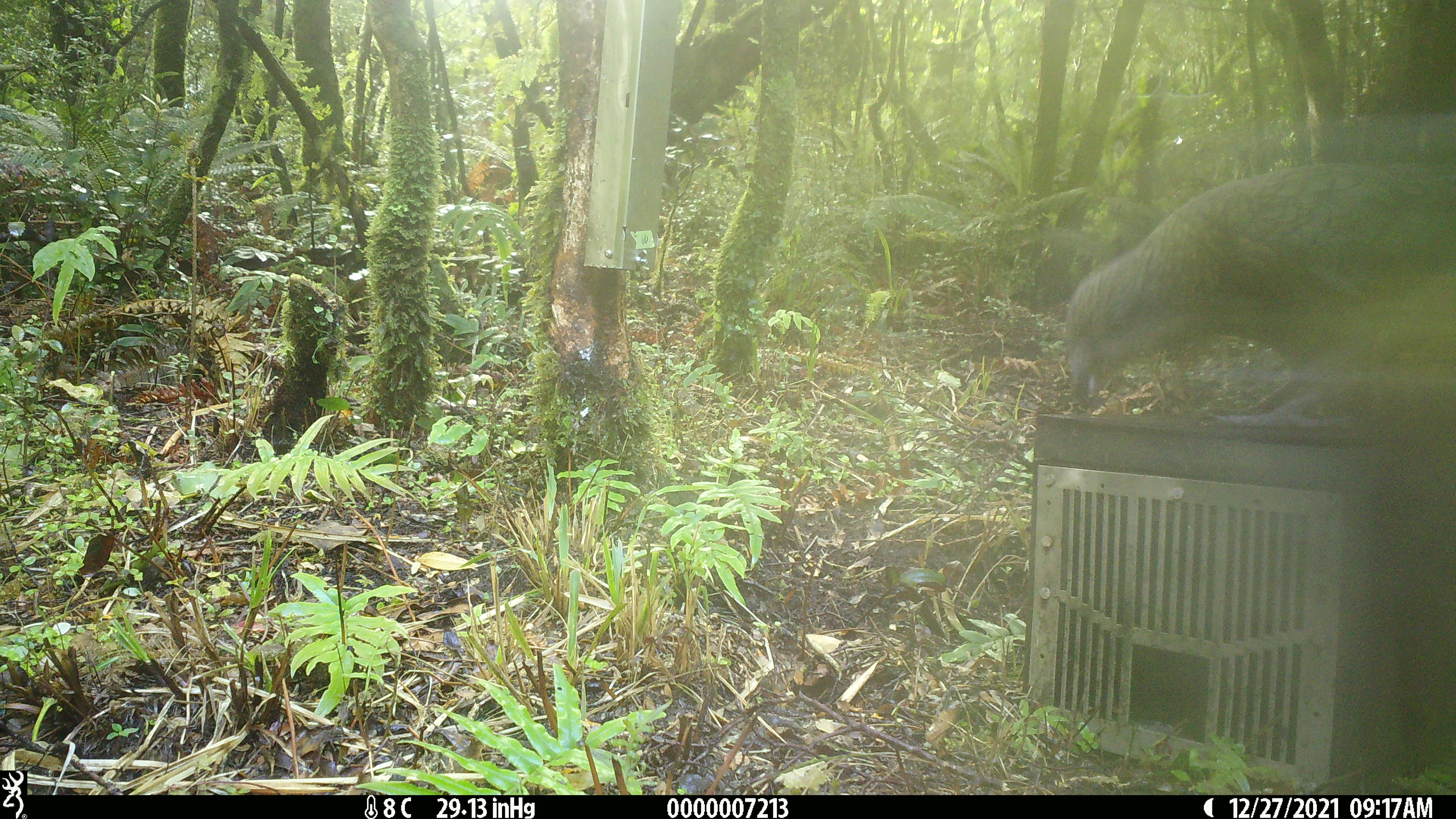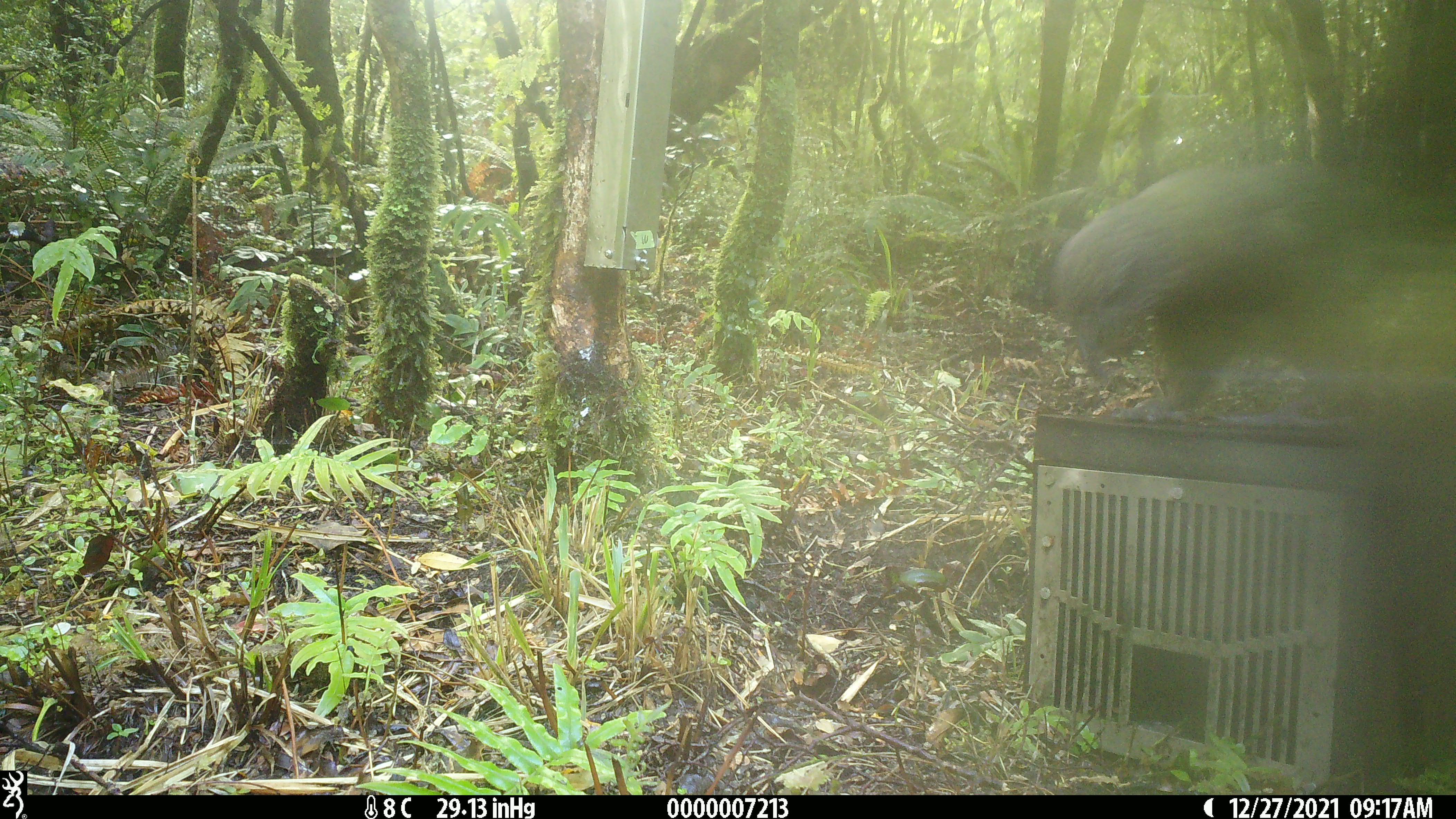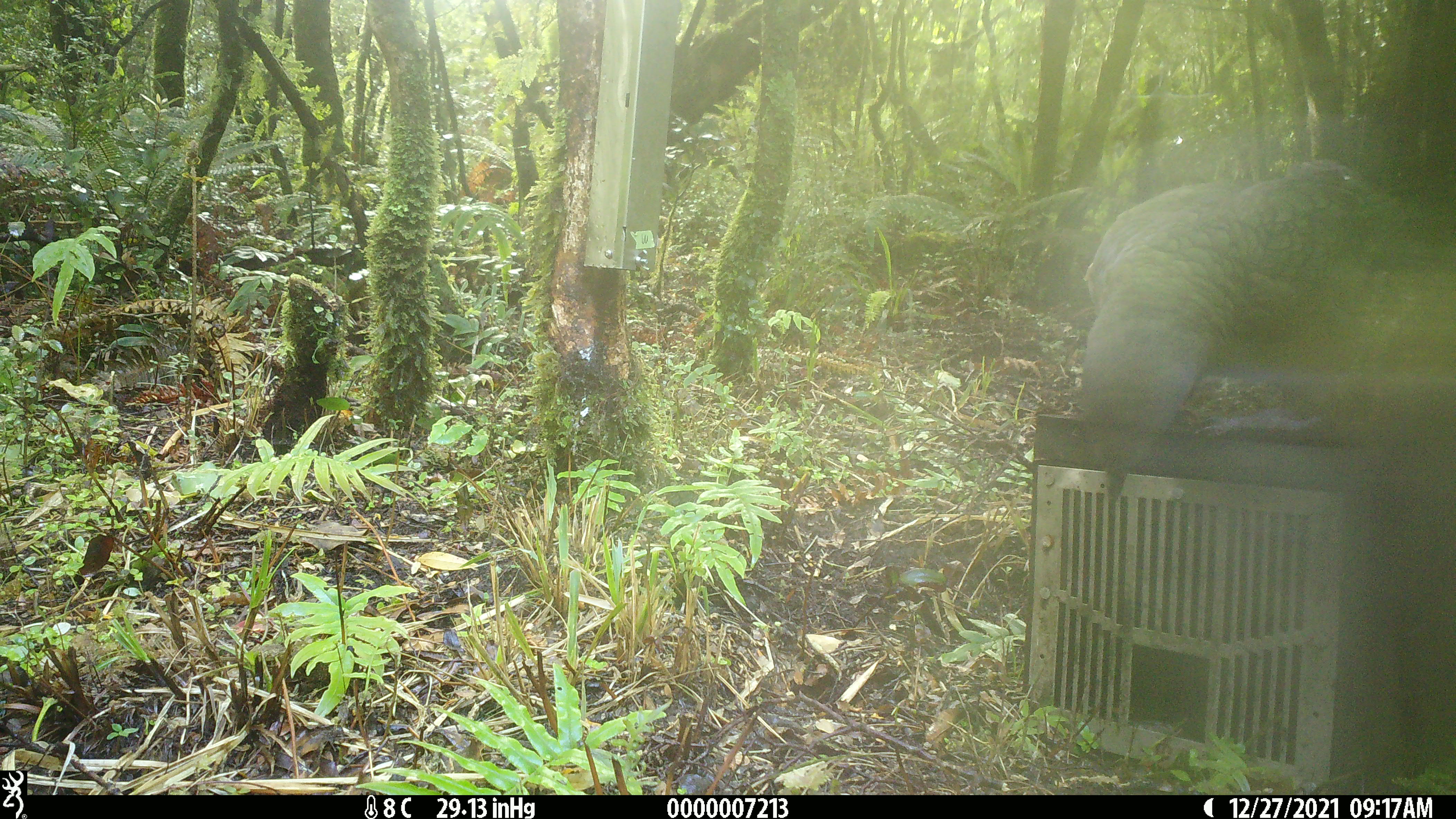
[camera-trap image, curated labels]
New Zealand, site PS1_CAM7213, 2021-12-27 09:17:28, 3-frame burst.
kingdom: Animalia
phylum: Chordata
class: Aves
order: Psittaciformes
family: Strigopidae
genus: Nestor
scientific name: Nestor notabilis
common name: kea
Kea (Nestor notabilis).